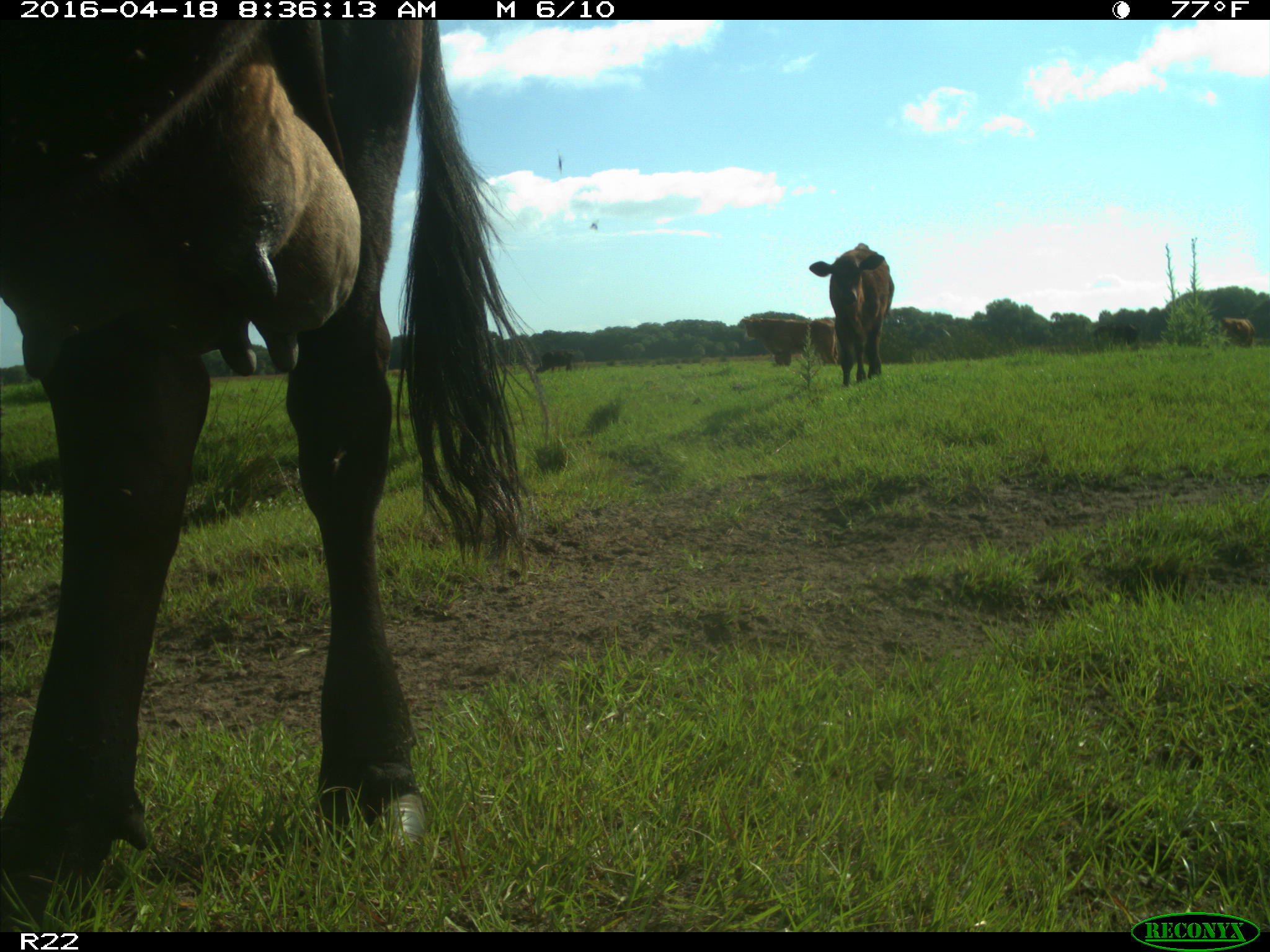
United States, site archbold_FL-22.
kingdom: Animalia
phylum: Chordata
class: Mammalia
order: Artiodactyla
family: Bovidae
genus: Bos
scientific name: Bos taurus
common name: domestic cow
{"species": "Bos taurus (domestic cow)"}